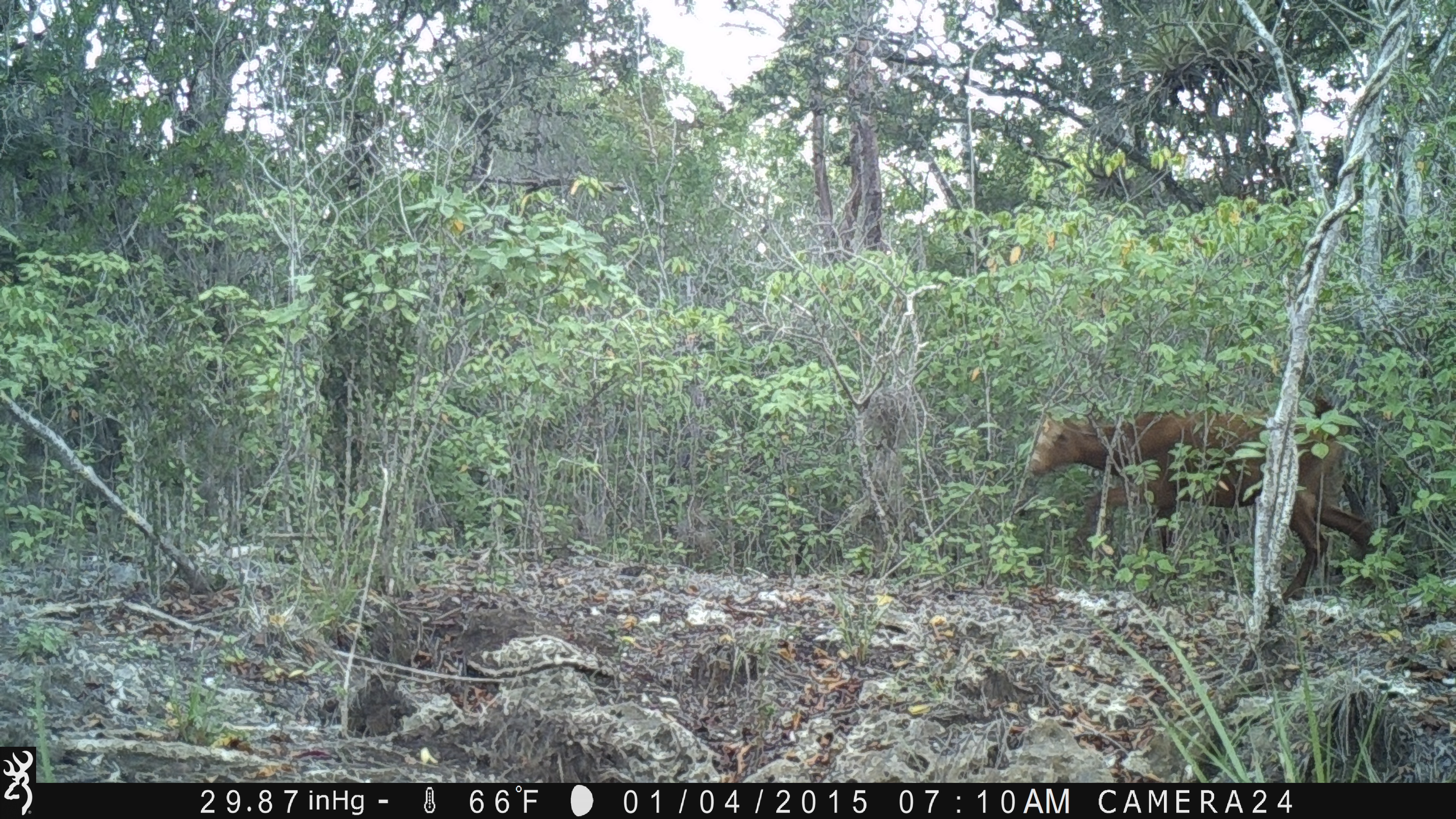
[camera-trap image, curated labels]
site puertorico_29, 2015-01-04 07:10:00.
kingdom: Animalia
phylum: Chordata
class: Mammalia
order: Artiodactyla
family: Bovidae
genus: Capra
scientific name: Capra hircus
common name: goat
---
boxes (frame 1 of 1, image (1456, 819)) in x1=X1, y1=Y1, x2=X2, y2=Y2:
goat: x1=1009, y1=390, x2=1379, y2=600